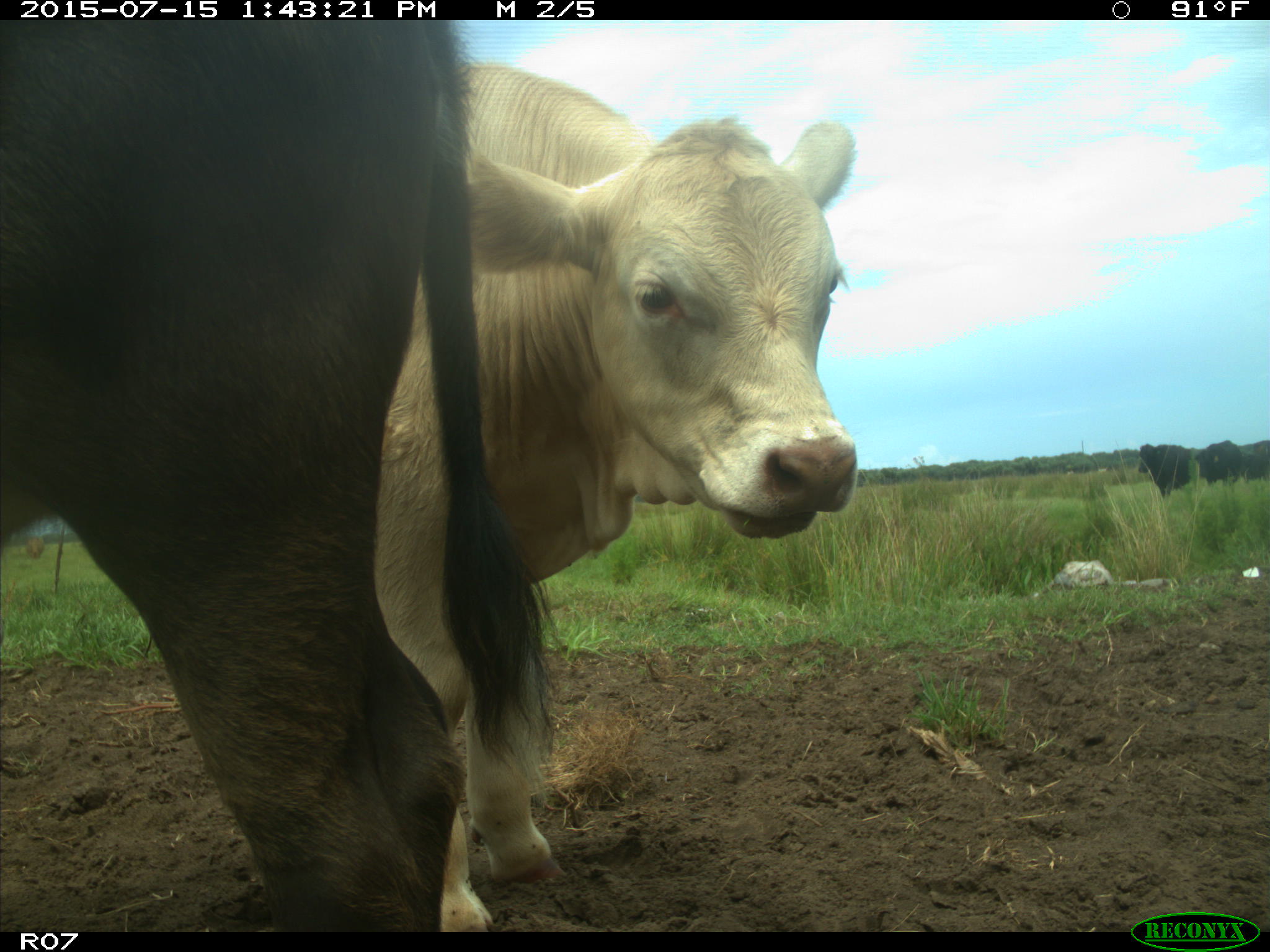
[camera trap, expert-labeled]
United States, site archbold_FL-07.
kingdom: Animalia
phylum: Chordata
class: Mammalia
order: Artiodactyla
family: Bovidae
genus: Bos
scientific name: Bos taurus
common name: domestic cow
Bos taurus (domestic cow).